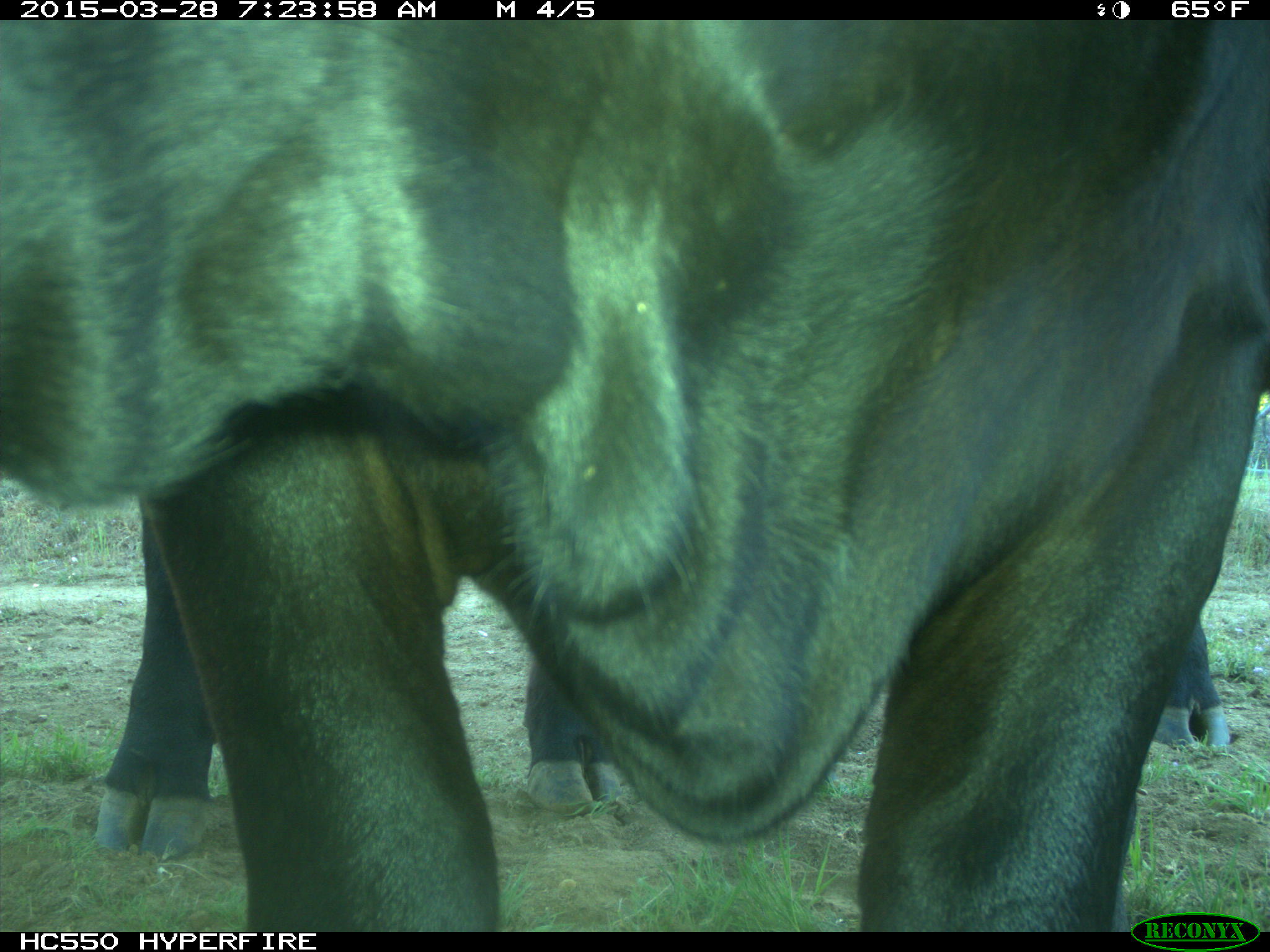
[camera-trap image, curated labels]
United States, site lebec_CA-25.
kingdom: Animalia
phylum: Chordata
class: Mammalia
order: Artiodactyla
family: Bovidae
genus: Bos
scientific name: Bos taurus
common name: domestic cow